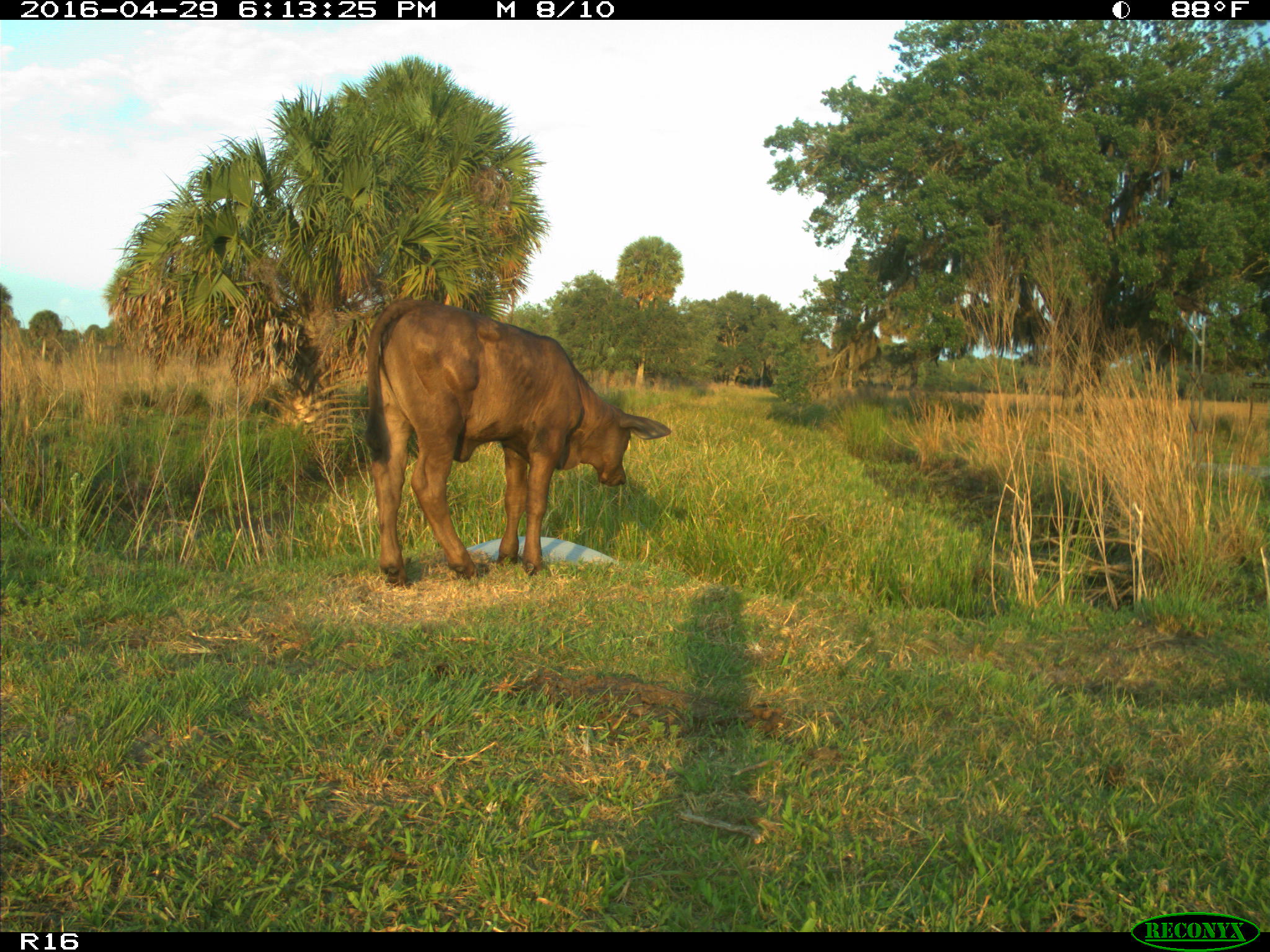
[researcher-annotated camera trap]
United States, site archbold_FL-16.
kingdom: Animalia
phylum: Chordata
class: Mammalia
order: Artiodactyla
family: Bovidae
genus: Bos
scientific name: Bos taurus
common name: domestic cow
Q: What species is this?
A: Bos taurus (domestic cow).